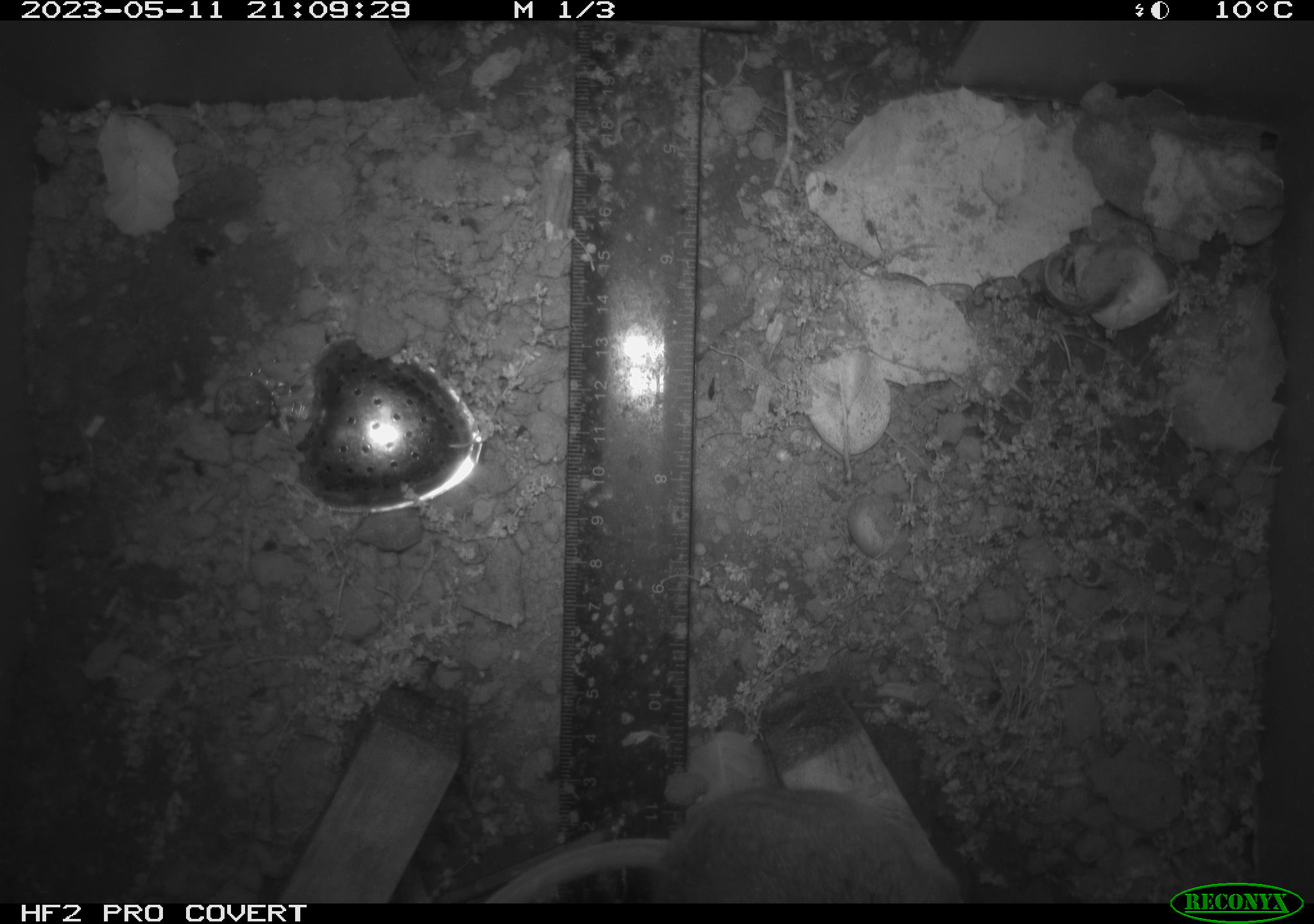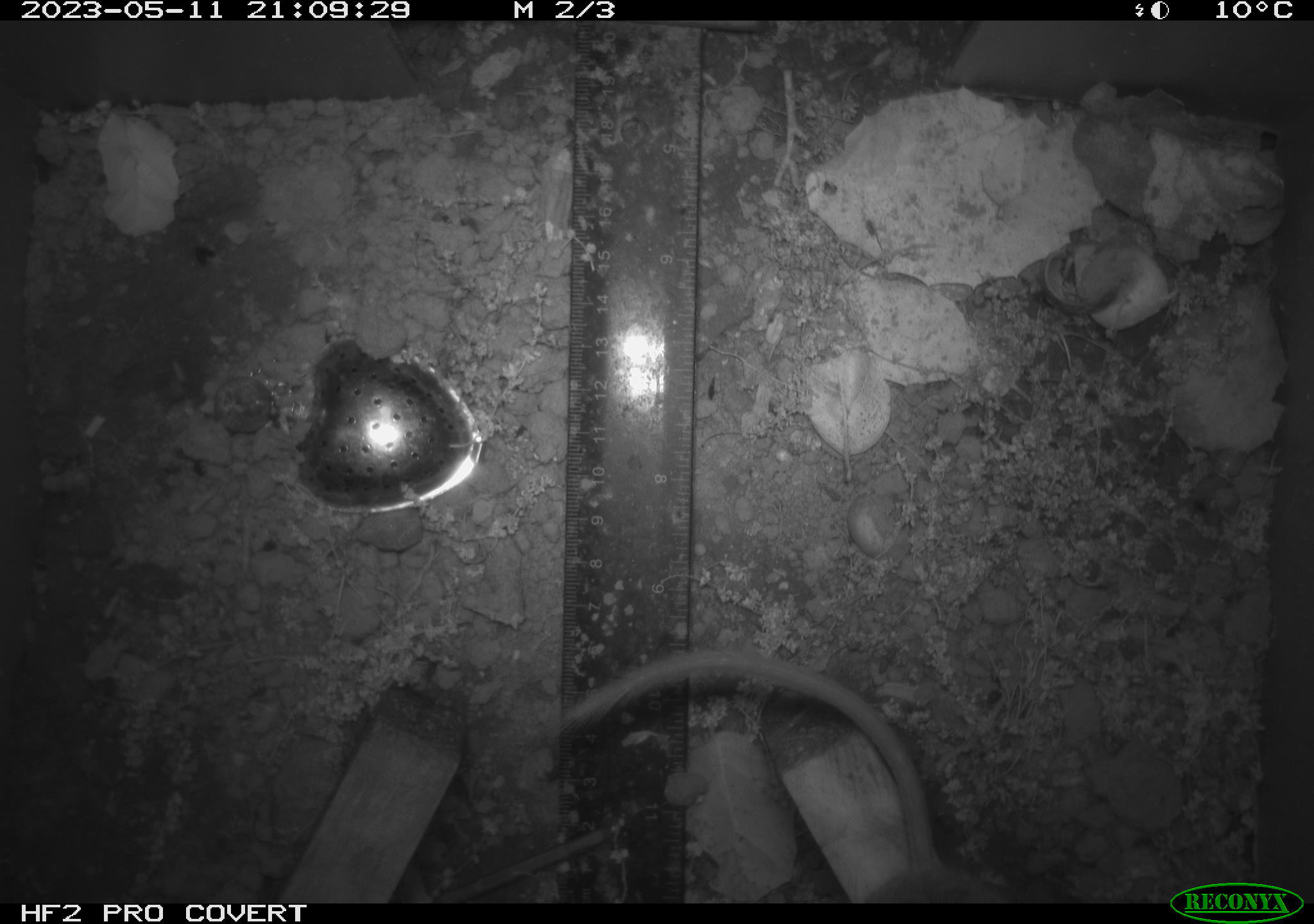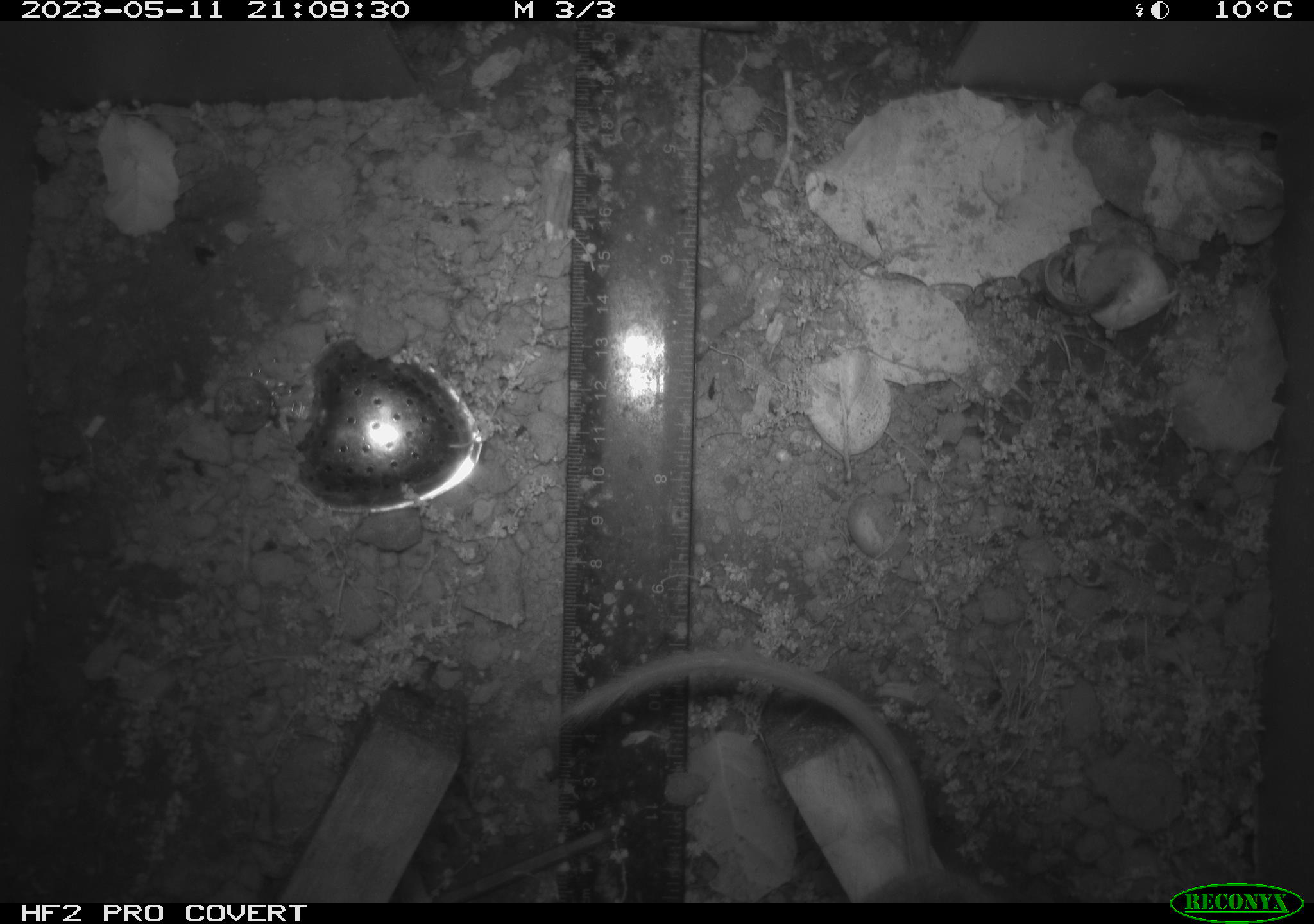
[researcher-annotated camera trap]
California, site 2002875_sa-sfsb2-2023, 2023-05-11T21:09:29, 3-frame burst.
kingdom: Animalia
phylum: Chordata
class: Mammalia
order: Rodentia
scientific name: Rodentia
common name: mouse species